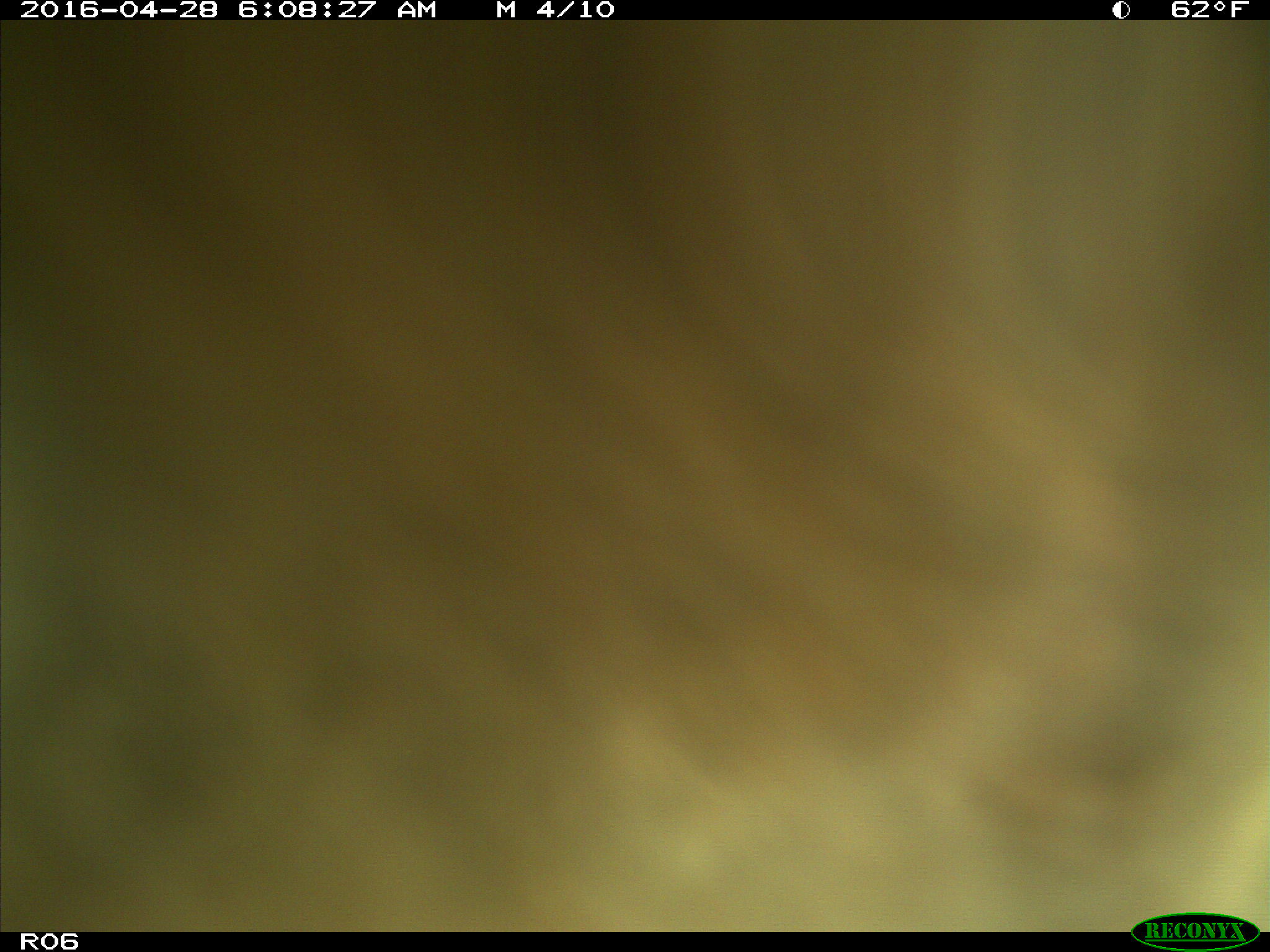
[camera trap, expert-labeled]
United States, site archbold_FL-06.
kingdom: Animalia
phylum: Chordata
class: Mammalia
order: Artiodactyla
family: Bovidae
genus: Bos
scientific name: Bos taurus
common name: domestic cow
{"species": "Bos taurus (domestic cow)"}